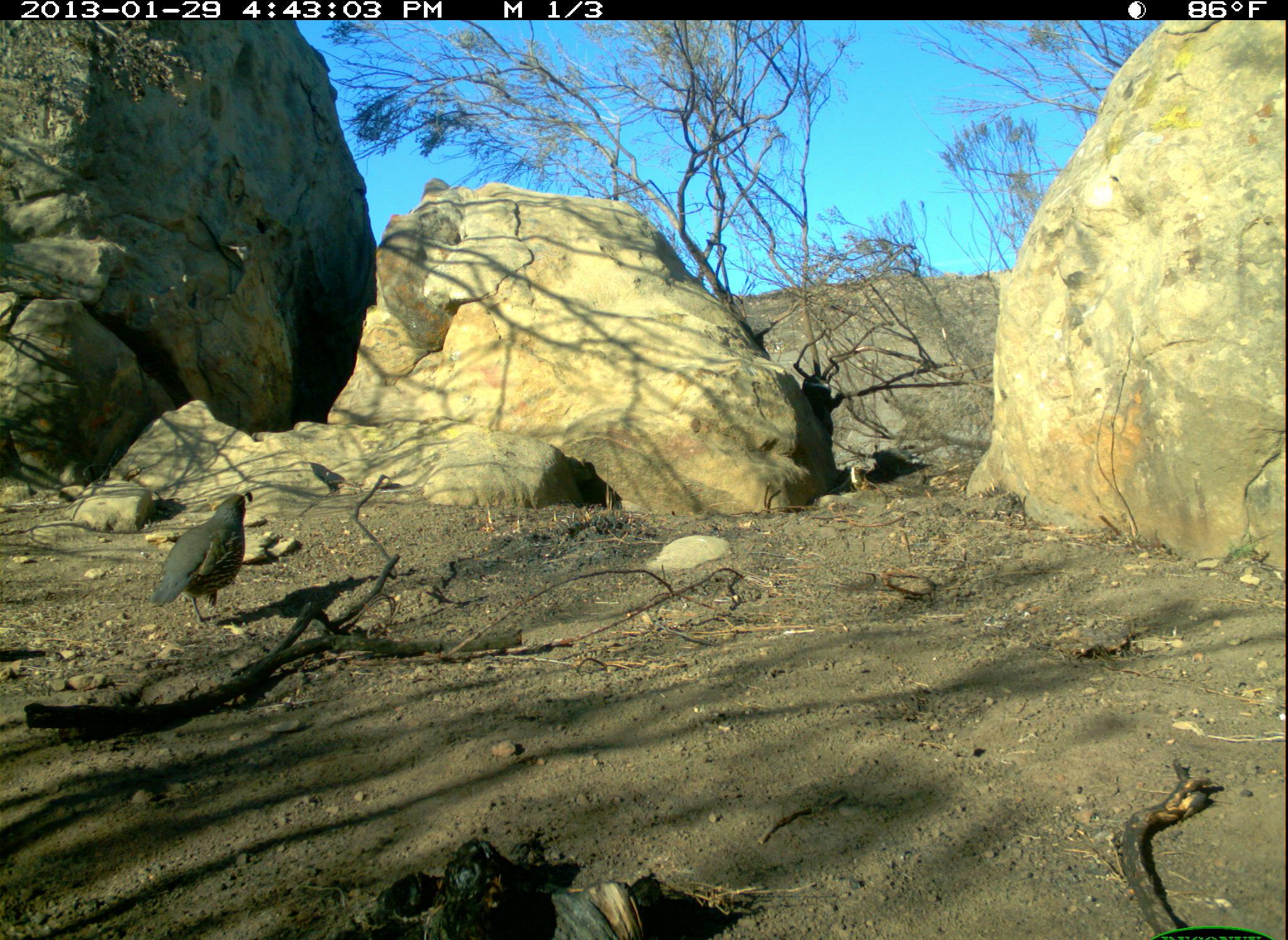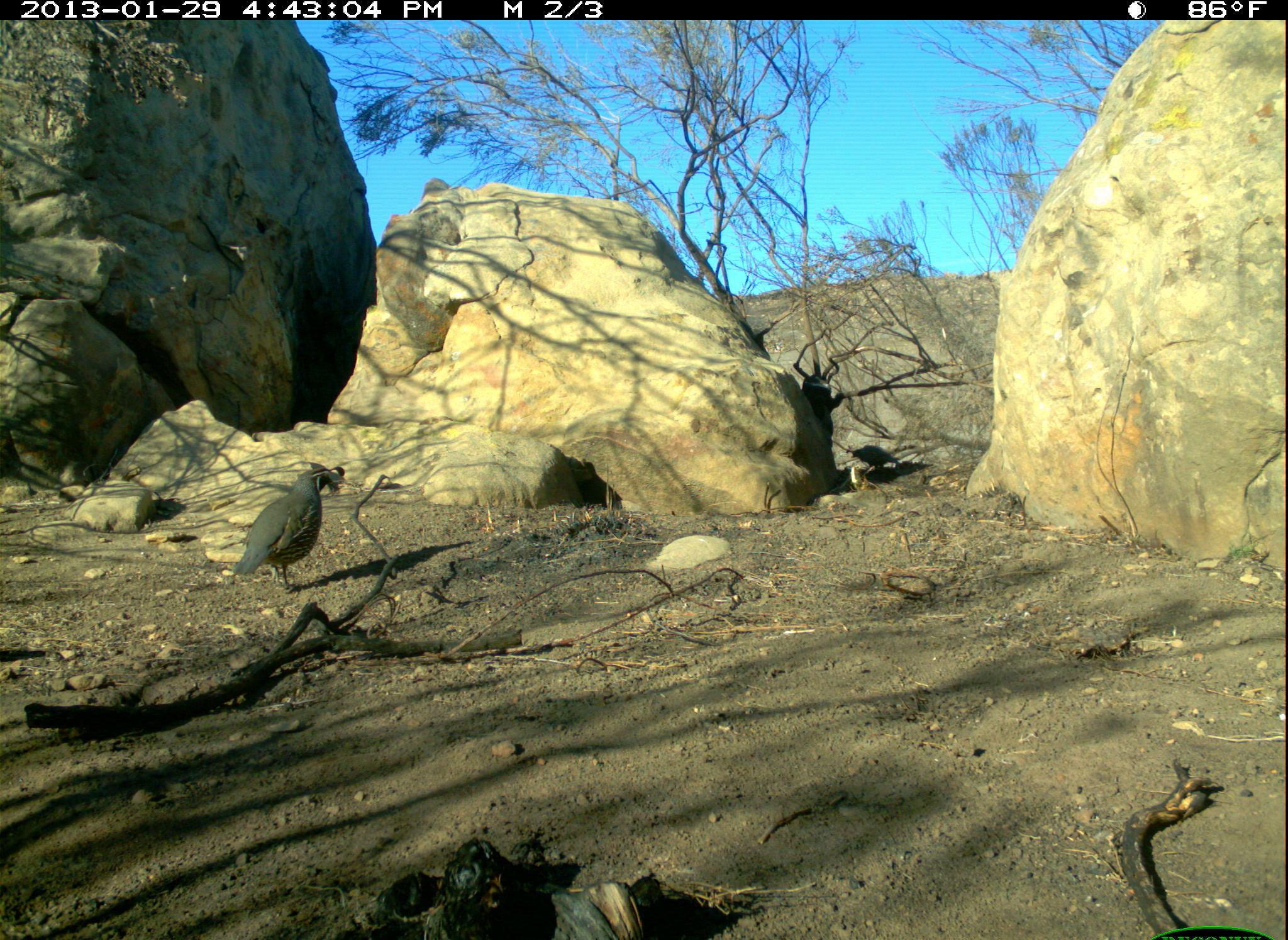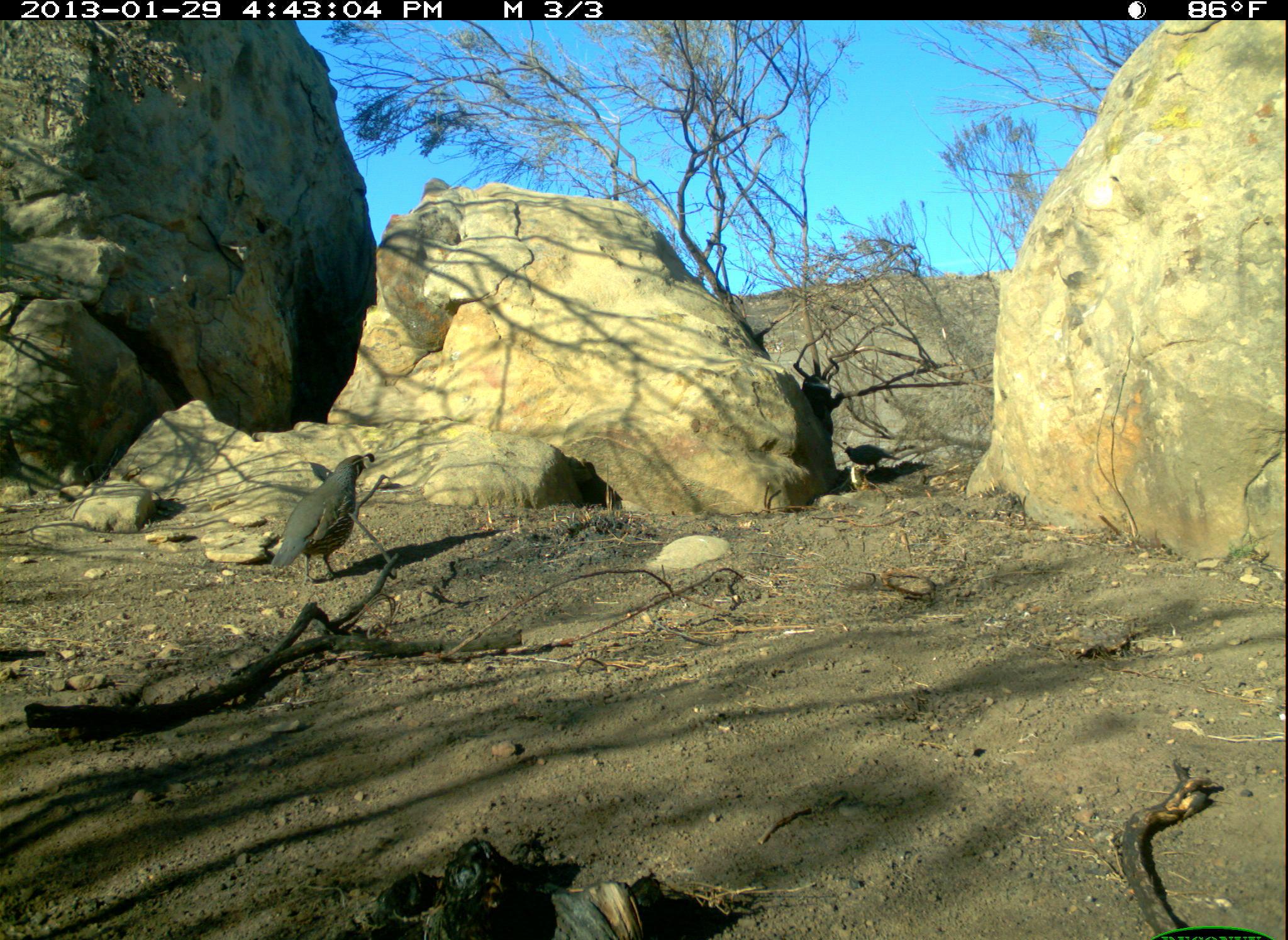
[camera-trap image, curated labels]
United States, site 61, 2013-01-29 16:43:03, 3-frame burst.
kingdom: Animalia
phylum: Chordata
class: Aves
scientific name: Aves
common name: bird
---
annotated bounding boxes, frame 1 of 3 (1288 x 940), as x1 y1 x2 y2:
bird: 137 477 274 636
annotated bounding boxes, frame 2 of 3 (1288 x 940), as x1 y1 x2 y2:
bird: 229 449 348 602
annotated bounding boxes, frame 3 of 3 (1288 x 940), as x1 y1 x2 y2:
bird: 266 443 386 591